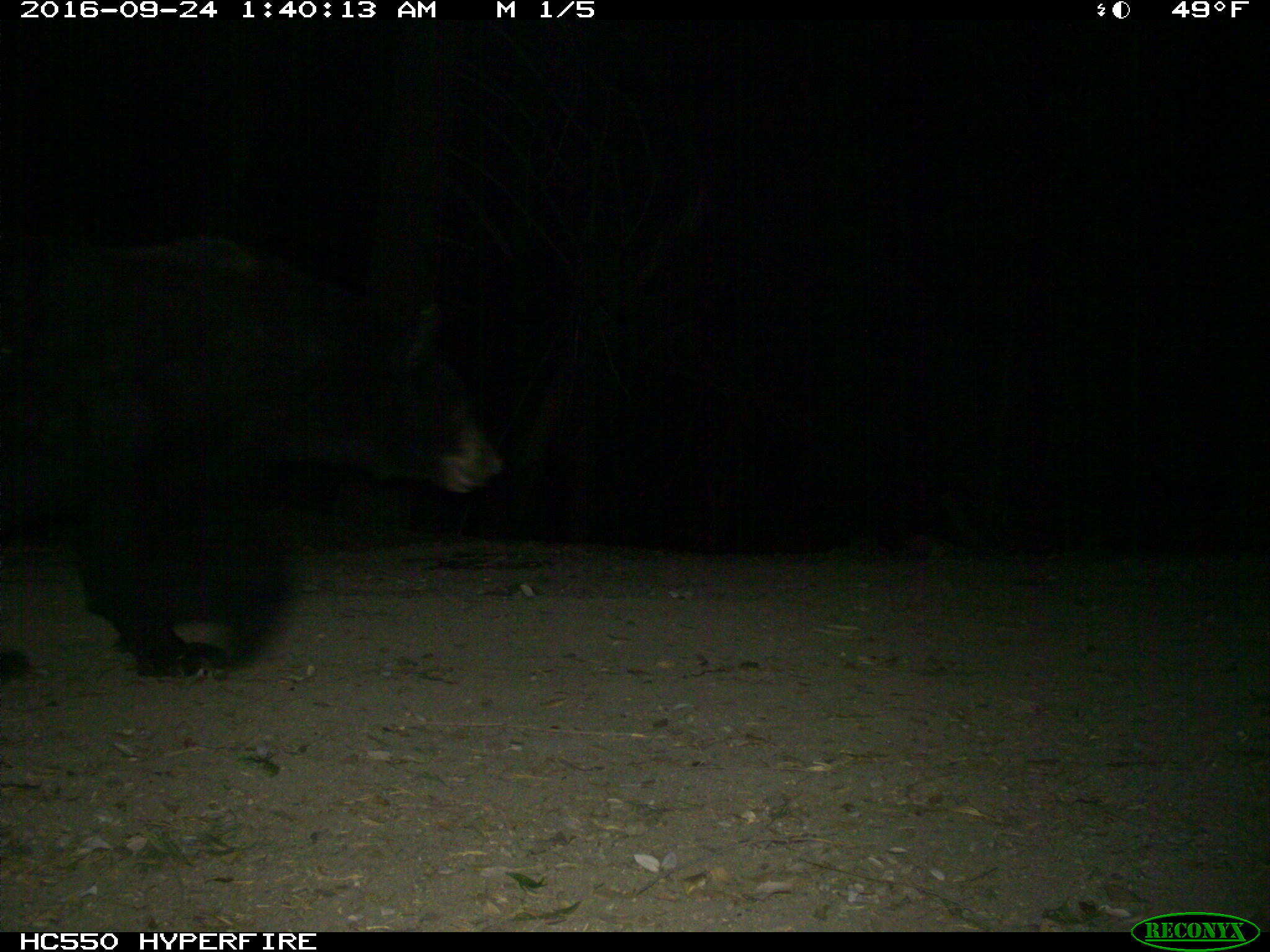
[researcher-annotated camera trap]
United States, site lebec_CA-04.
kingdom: Animalia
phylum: Chordata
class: Mammalia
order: Carnivora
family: Ursidae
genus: Ursus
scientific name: Ursus americanus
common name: american black bear